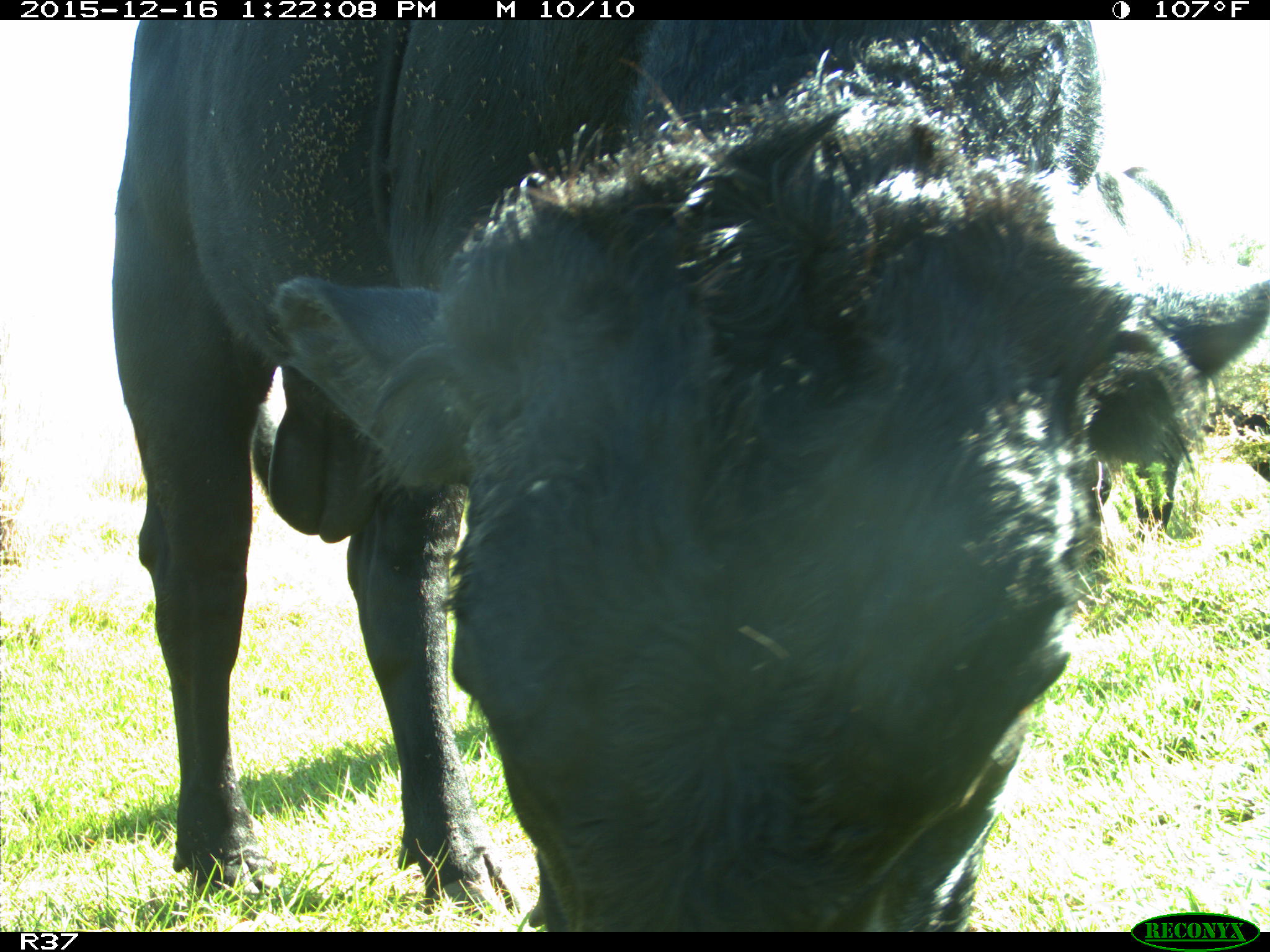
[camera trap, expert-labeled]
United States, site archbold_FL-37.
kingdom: Animalia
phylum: Chordata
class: Mammalia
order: Artiodactyla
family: Bovidae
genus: Bos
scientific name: Bos taurus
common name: domestic cow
Bos taurus (domestic cow).